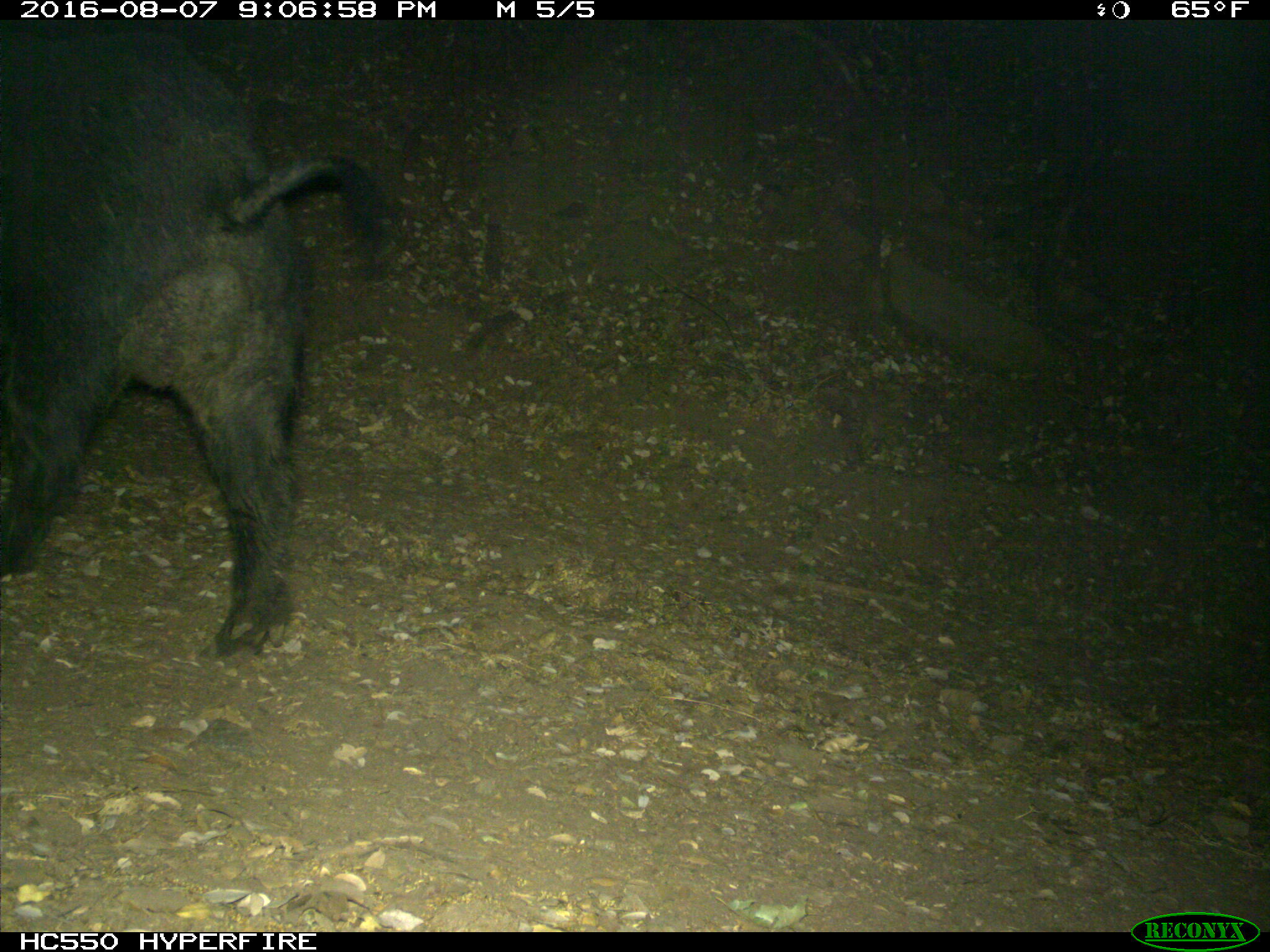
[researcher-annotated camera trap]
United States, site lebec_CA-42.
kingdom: Animalia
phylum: Chordata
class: Mammalia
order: Artiodactyla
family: Suidae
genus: Sus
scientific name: Sus scrofa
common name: wild boar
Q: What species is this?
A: Sus scrofa (wild boar).